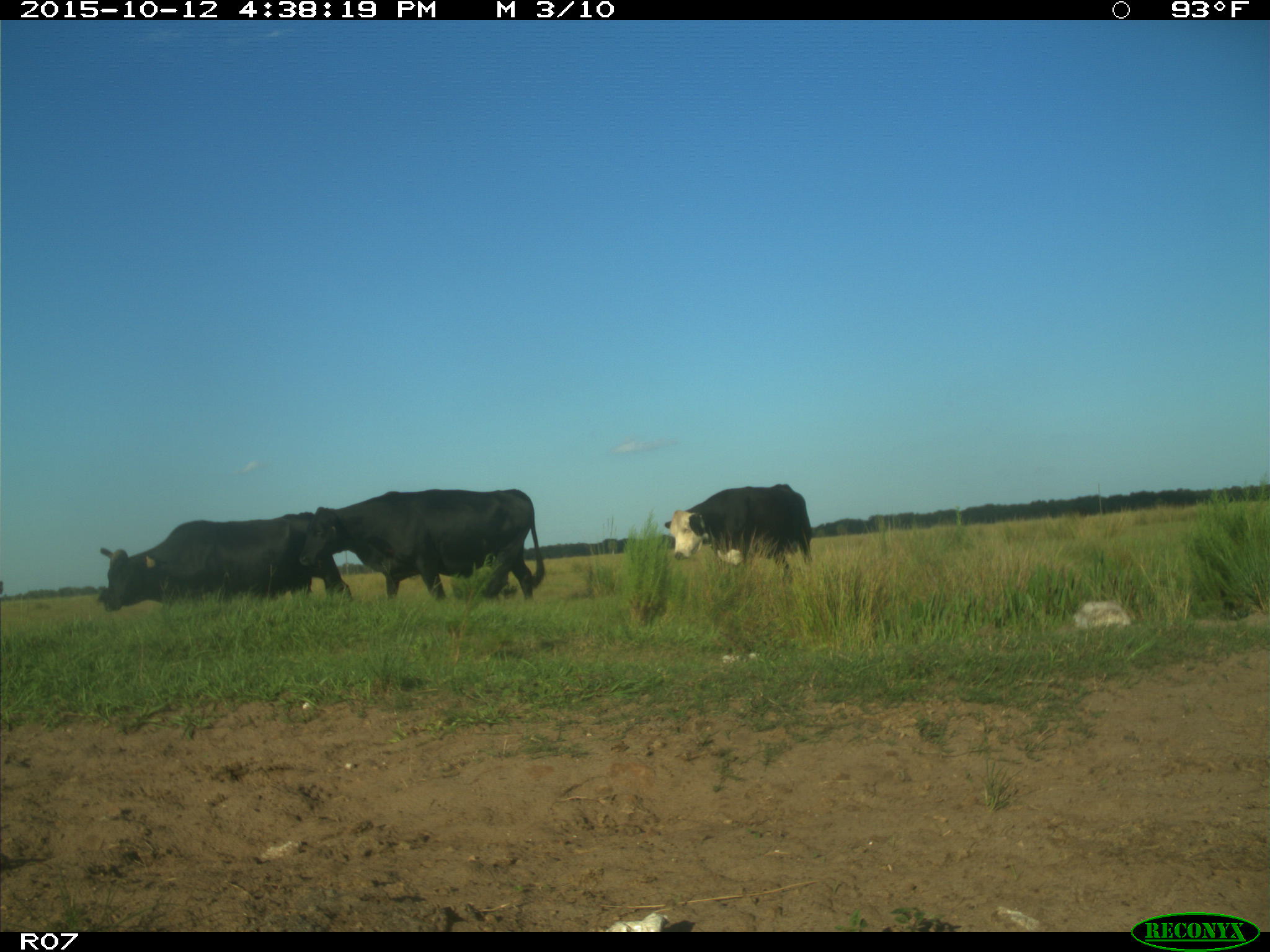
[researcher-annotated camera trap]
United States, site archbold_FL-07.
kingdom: Animalia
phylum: Chordata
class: Mammalia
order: Artiodactyla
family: Bovidae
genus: Bos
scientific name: Bos taurus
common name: domestic cow